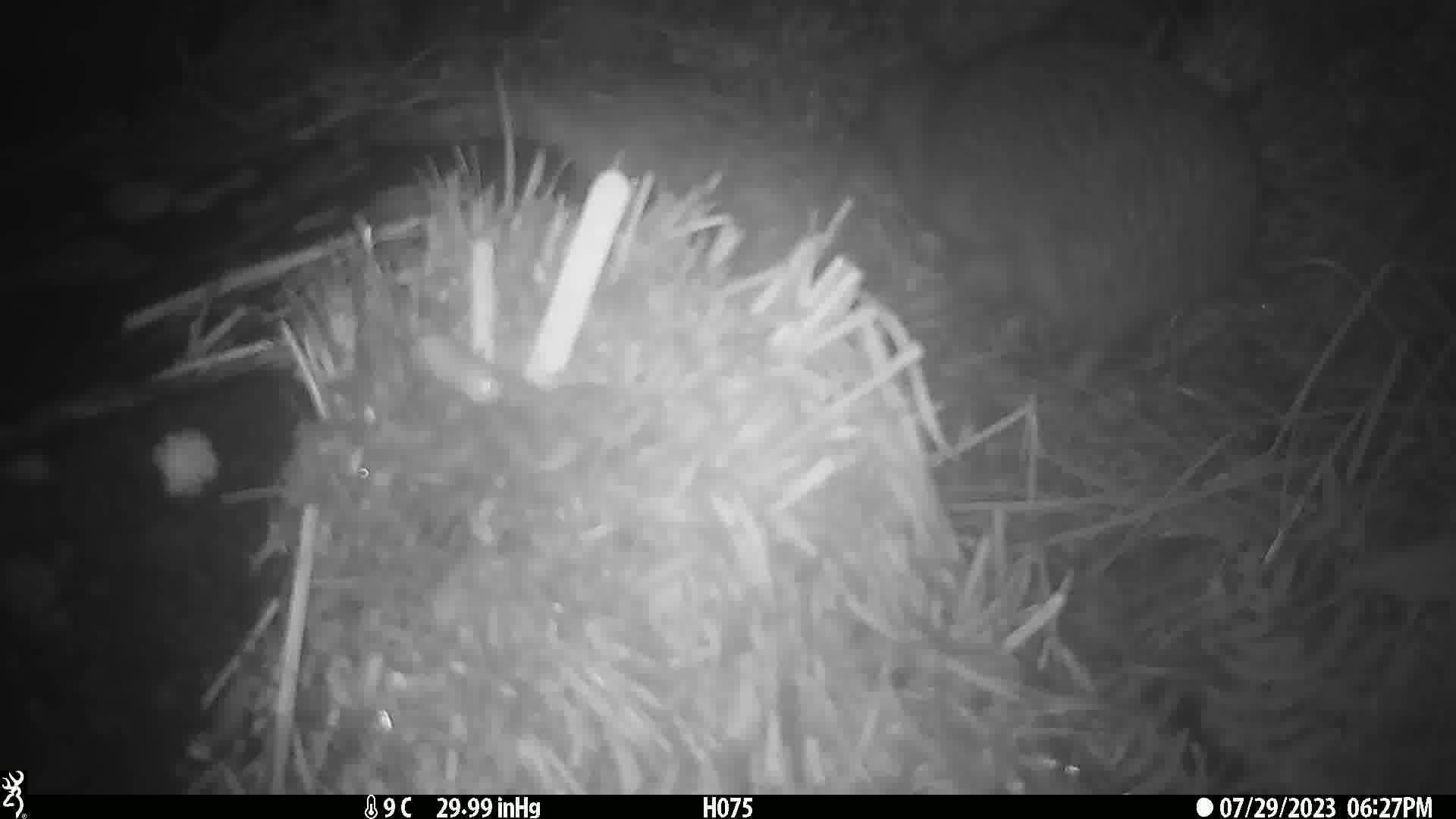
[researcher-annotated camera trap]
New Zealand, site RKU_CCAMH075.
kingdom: Animalia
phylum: Chordata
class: Aves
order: Apterygiformes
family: Apterygidae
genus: Apteryx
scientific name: Apteryx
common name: kiwi